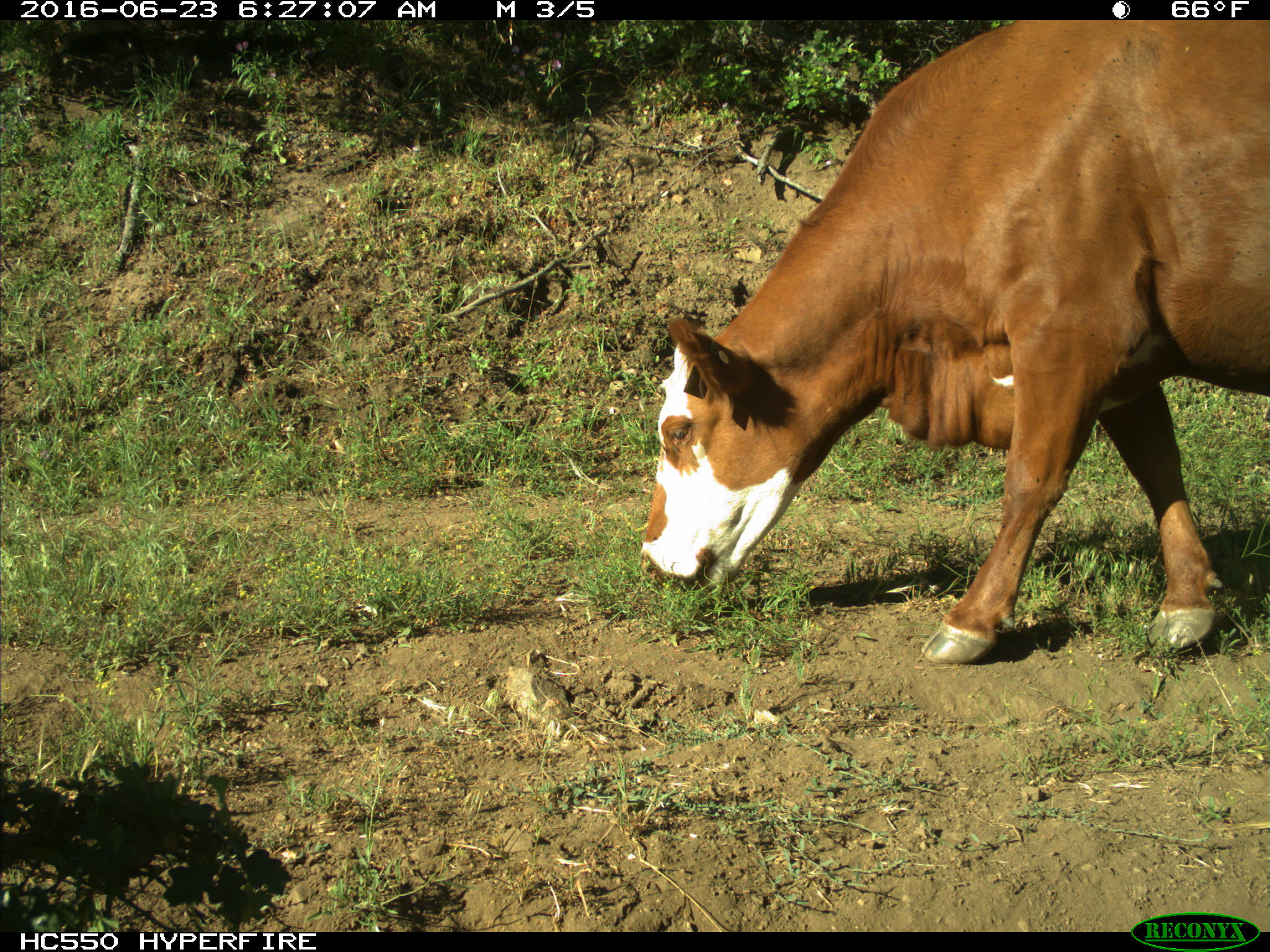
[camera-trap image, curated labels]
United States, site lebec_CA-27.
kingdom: Animalia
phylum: Chordata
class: Mammalia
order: Artiodactyla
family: Bovidae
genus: Bos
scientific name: Bos taurus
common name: domestic cow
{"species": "Bos taurus (domestic cow)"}